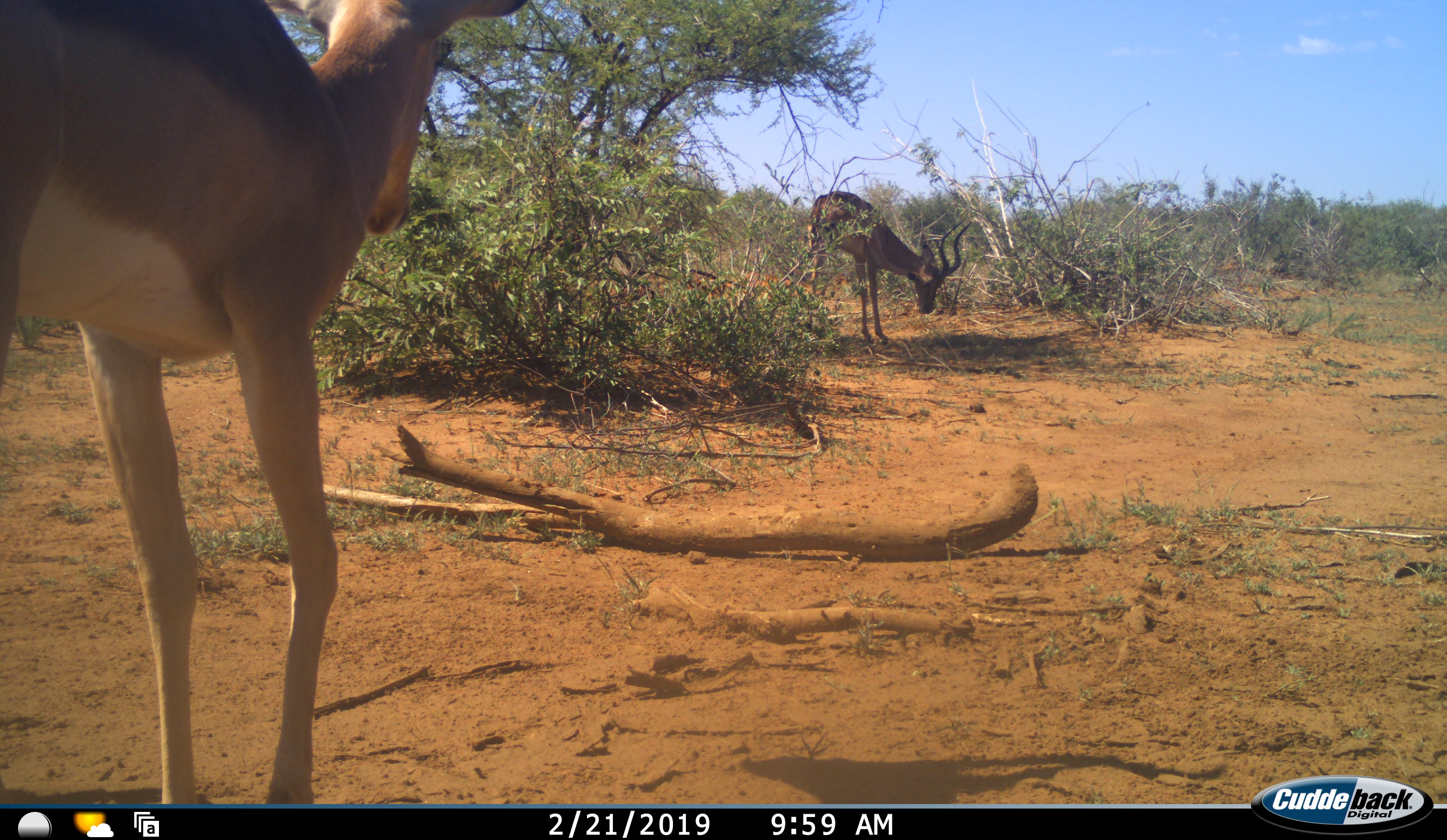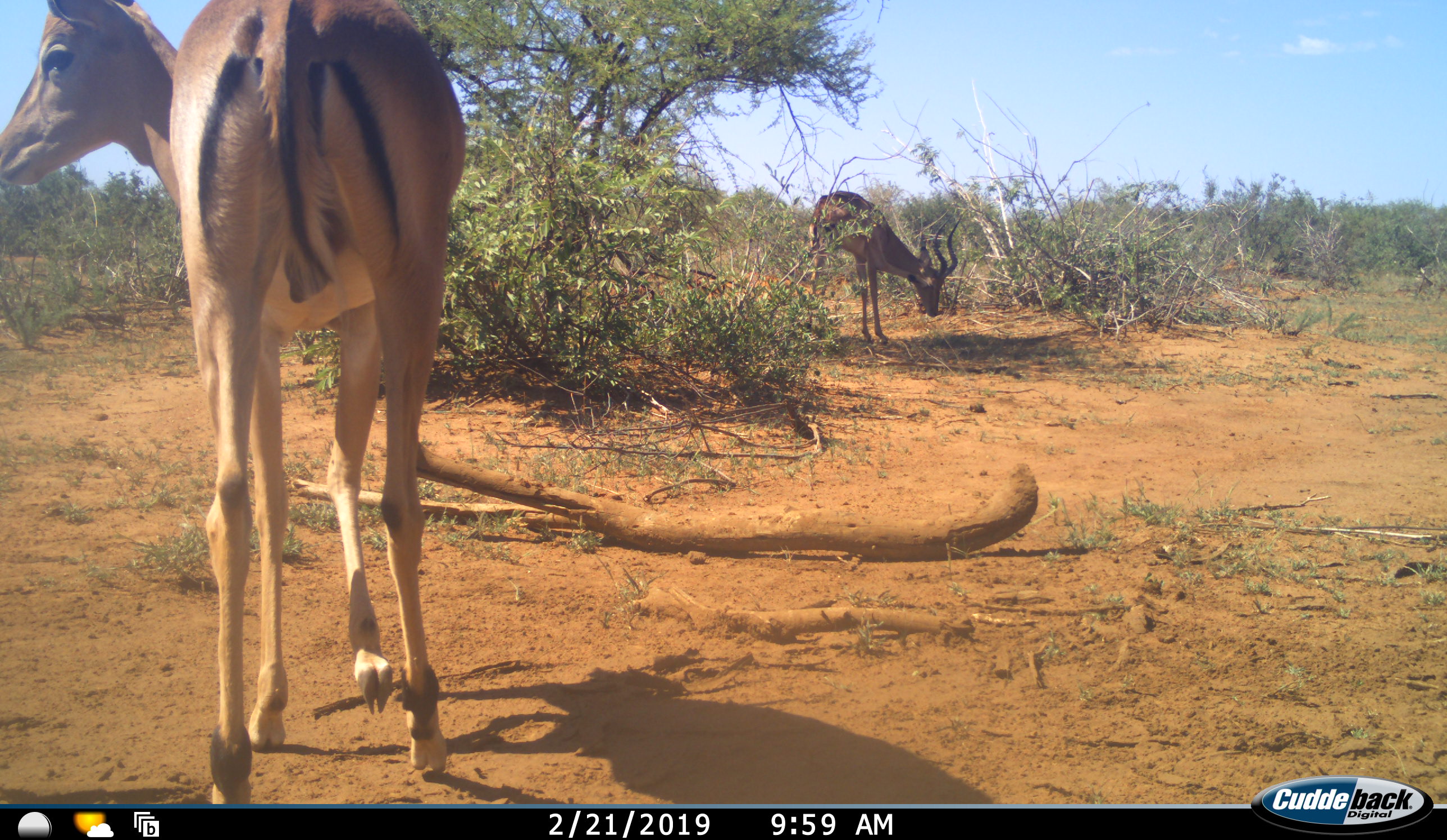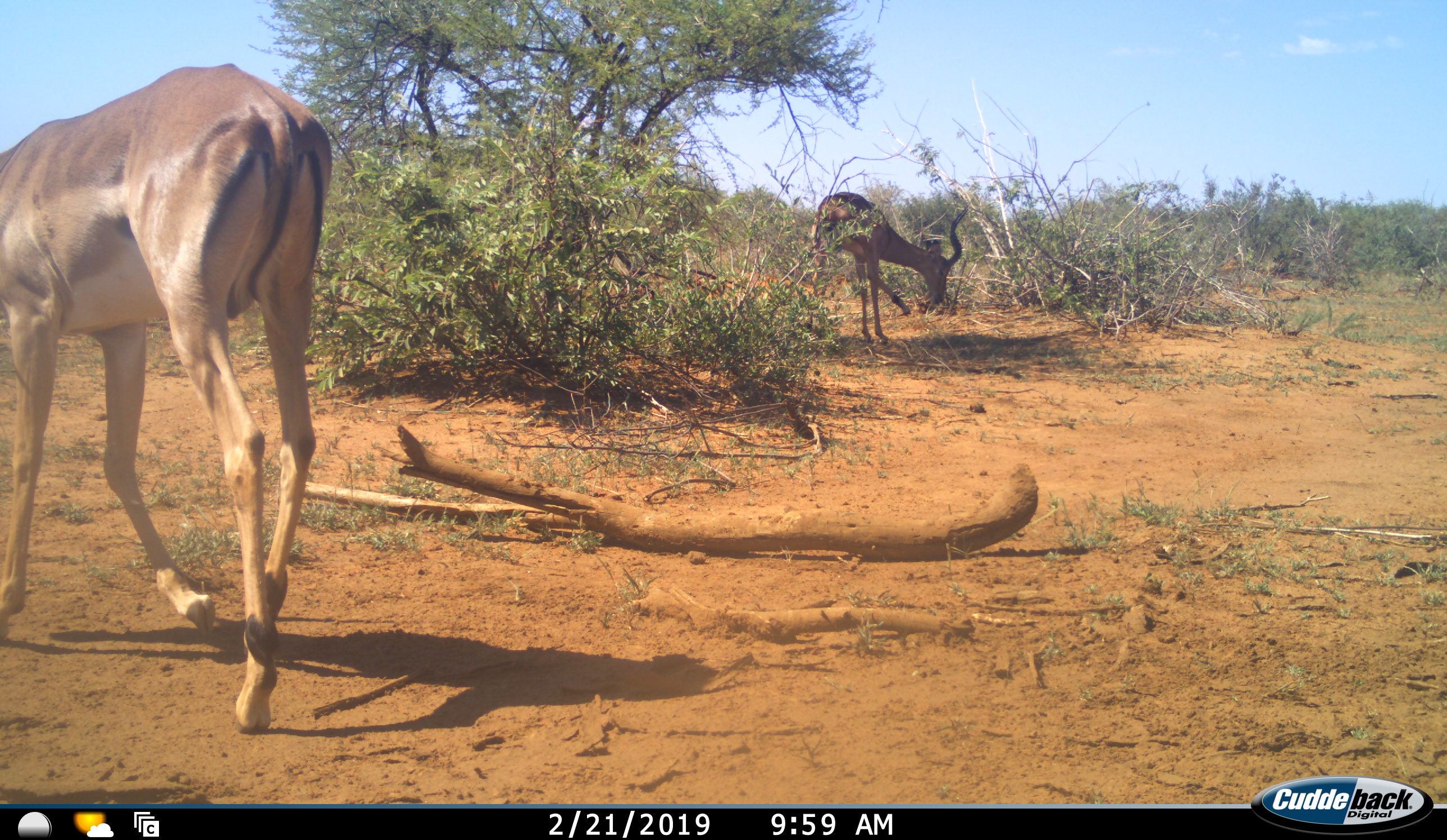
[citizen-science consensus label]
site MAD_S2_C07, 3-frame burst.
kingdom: Animalia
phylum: Chordata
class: Mammalia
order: Artiodactyla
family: Bovidae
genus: Aepyceros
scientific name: Aepyceros melampus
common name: impala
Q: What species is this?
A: Impala (Aepyceros melampus).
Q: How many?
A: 2.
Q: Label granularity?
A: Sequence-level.